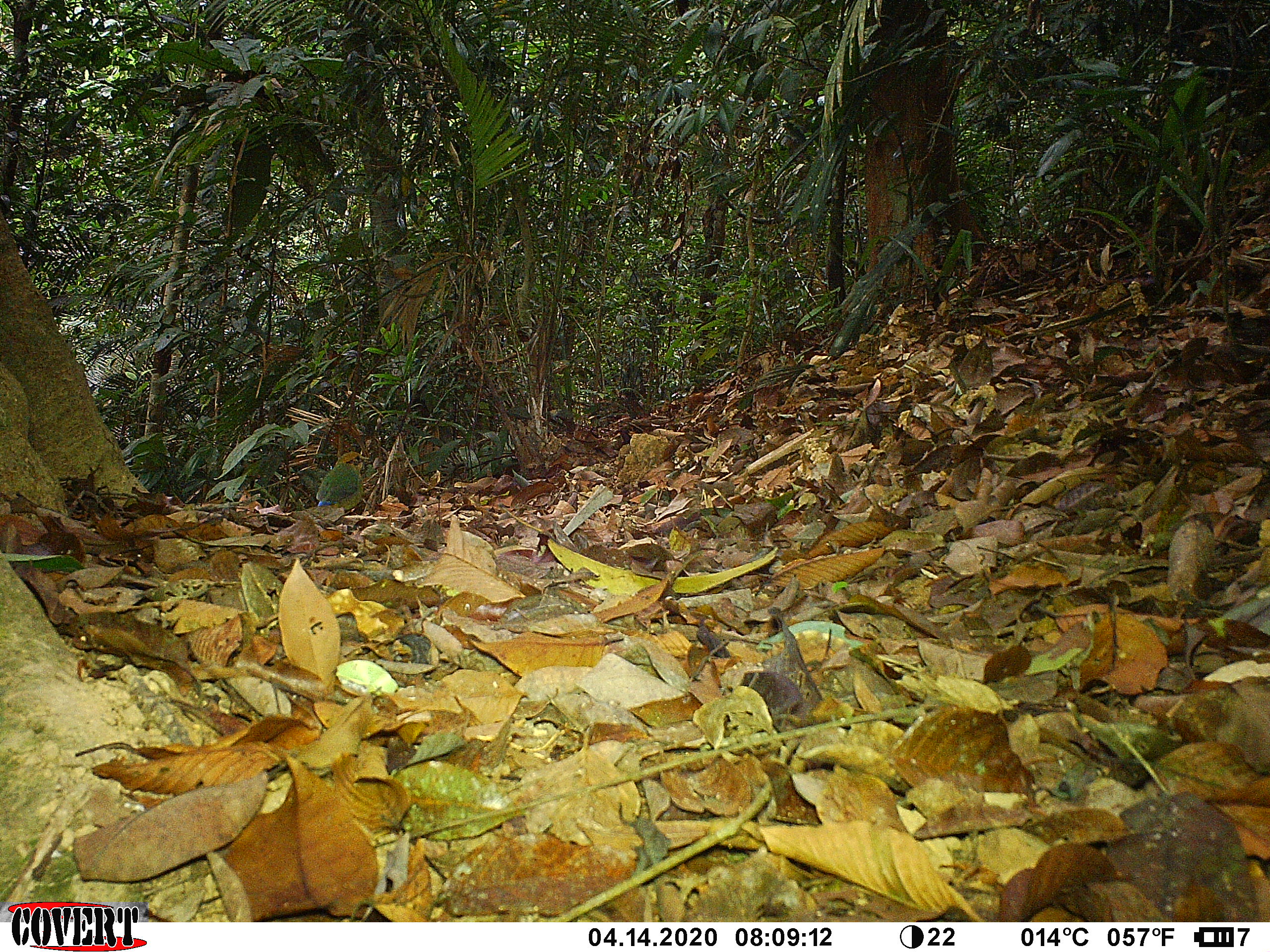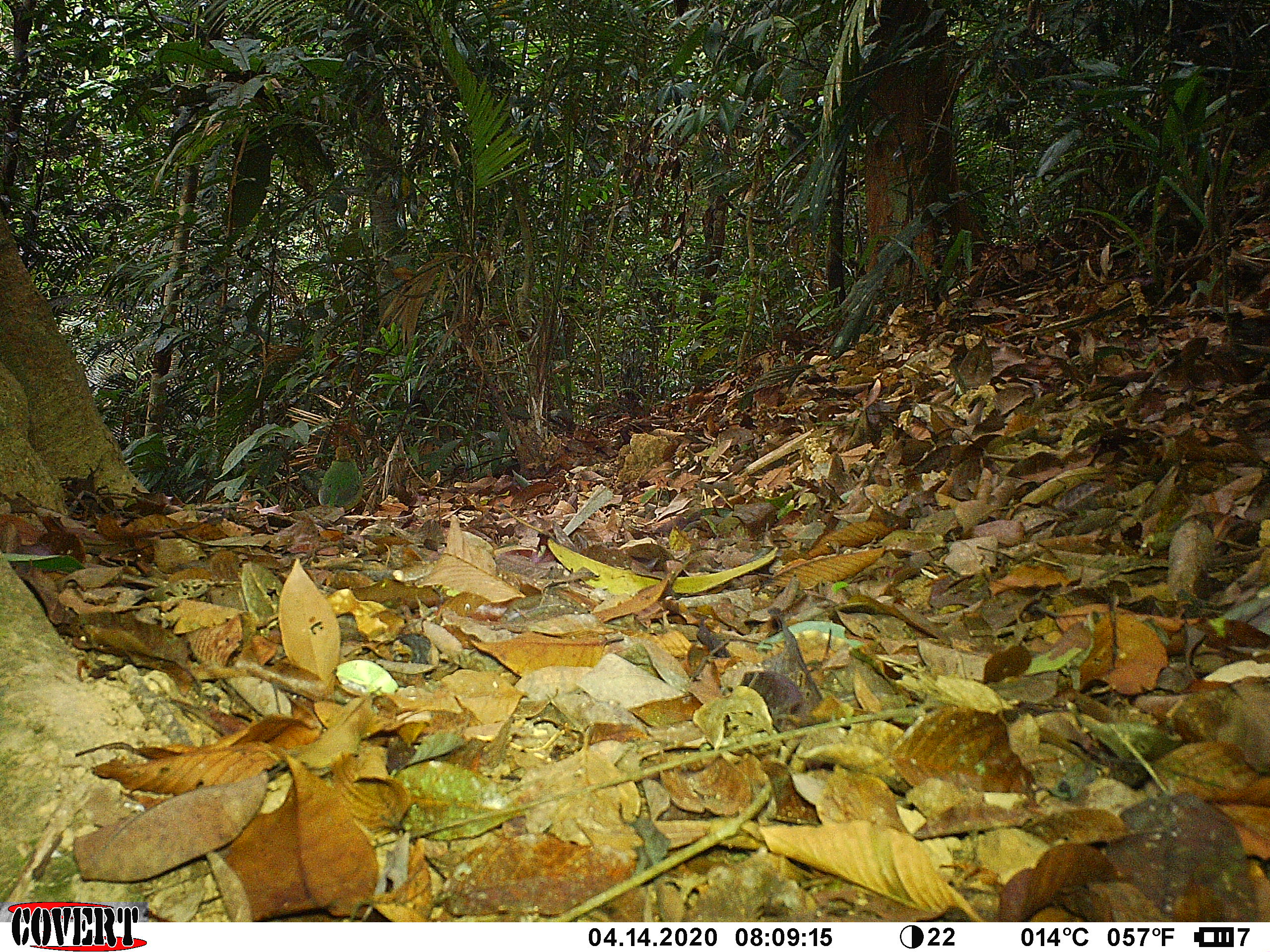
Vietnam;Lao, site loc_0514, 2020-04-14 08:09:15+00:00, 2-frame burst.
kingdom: Animalia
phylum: Chordata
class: Aves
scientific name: Aves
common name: bird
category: unidentified bird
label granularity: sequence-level